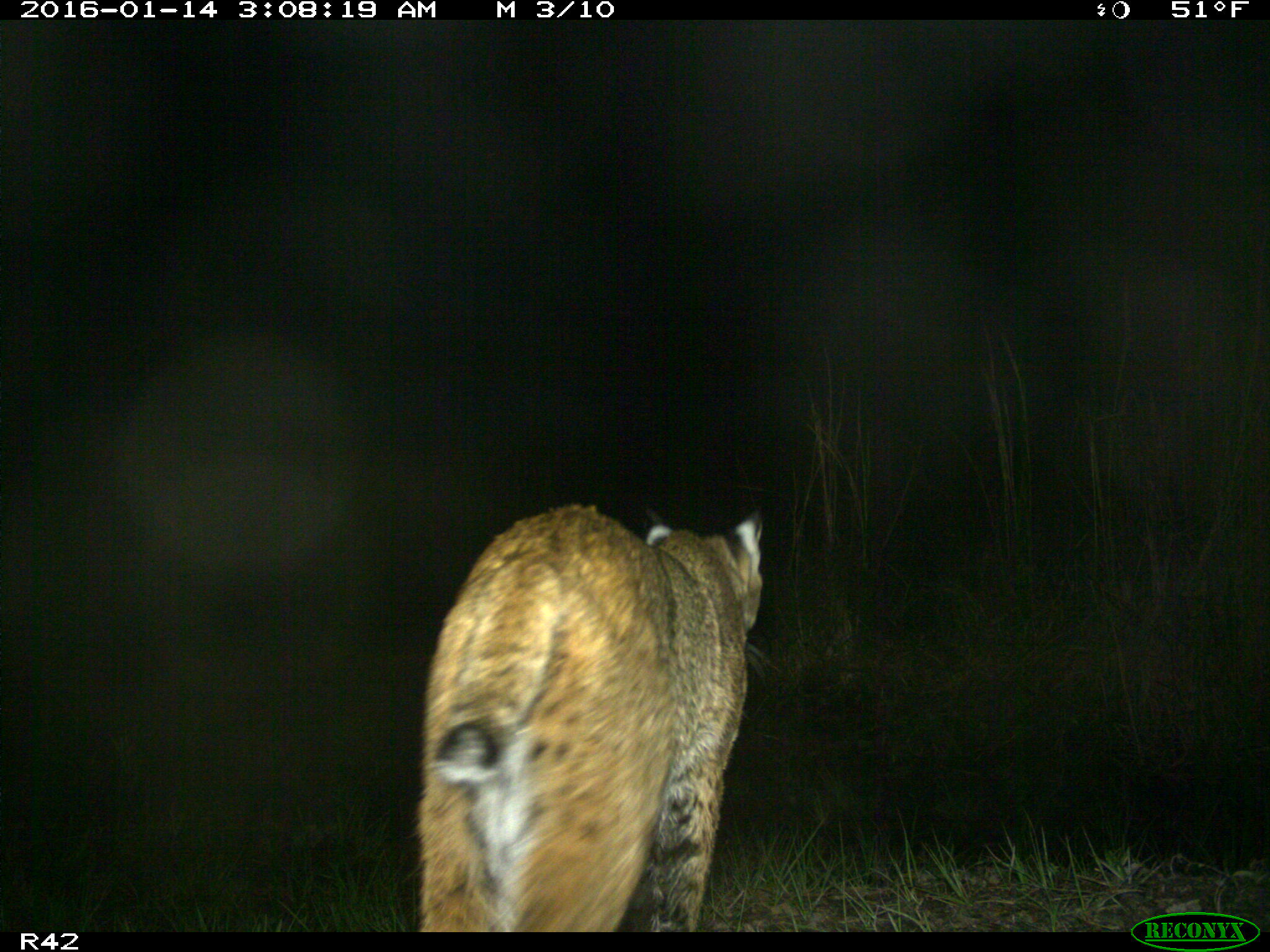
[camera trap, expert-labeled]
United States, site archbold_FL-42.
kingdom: Animalia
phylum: Chordata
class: Mammalia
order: Carnivora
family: Felidae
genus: Lynx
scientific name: Lynx rufus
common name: bobcat